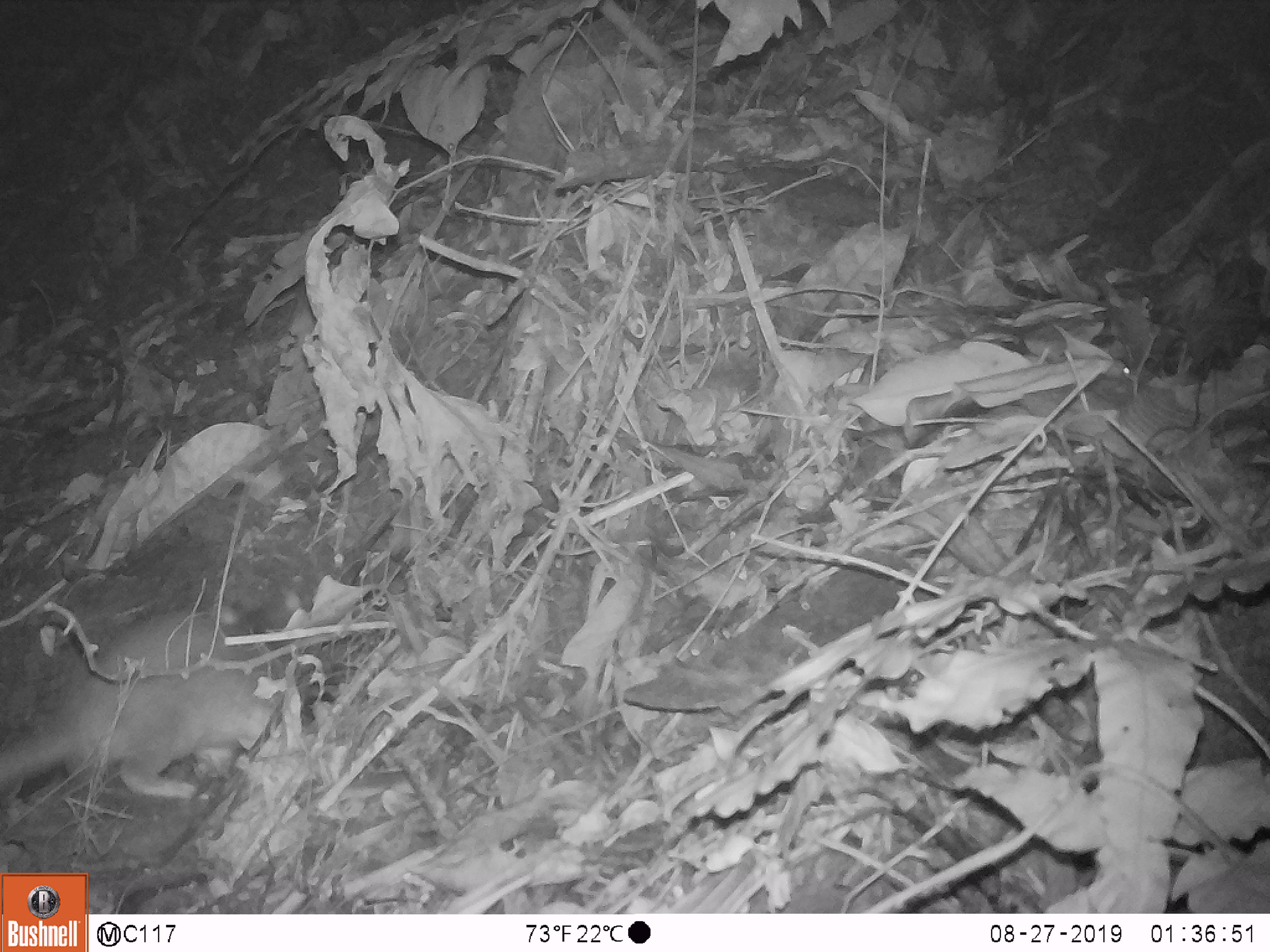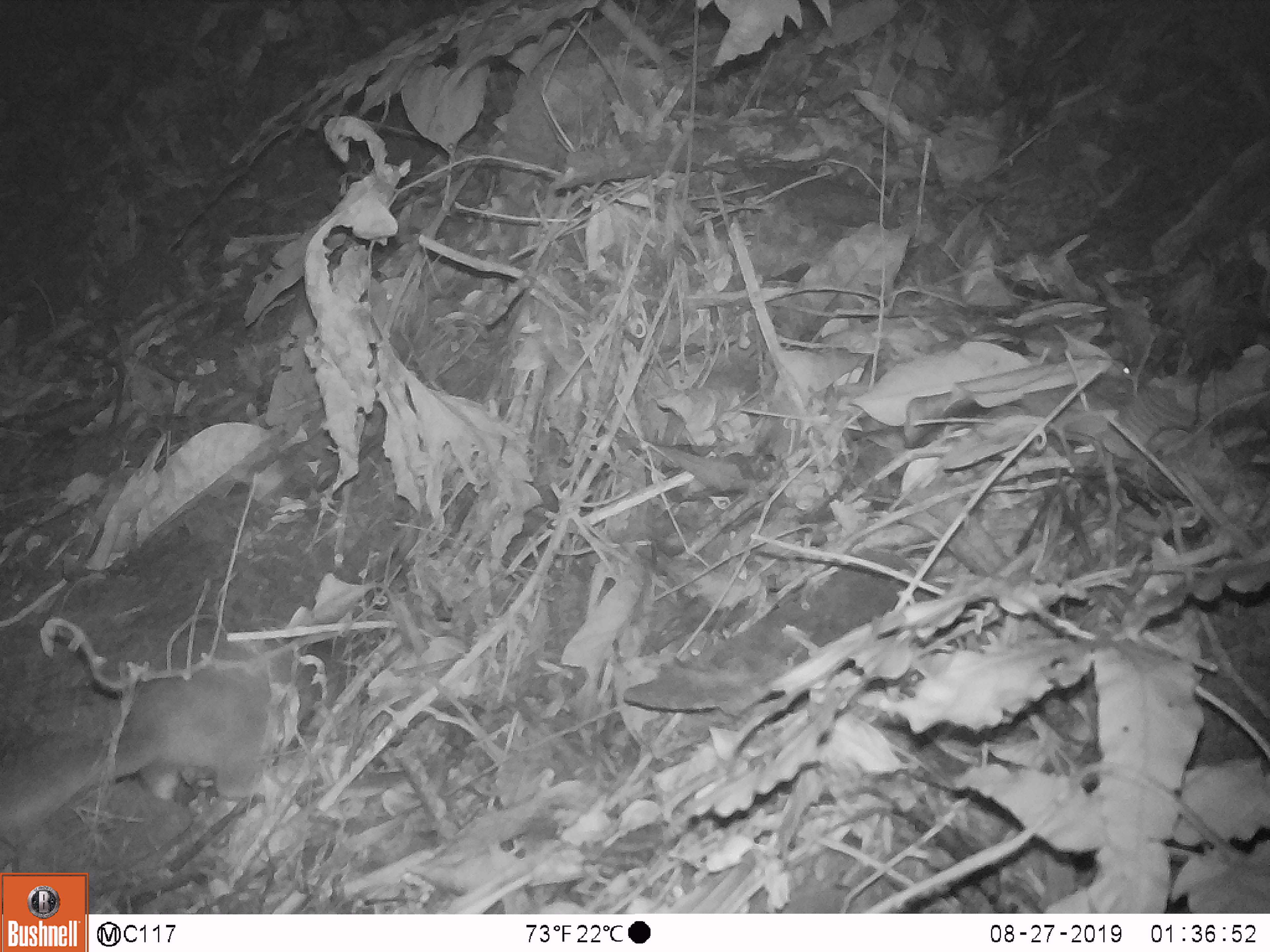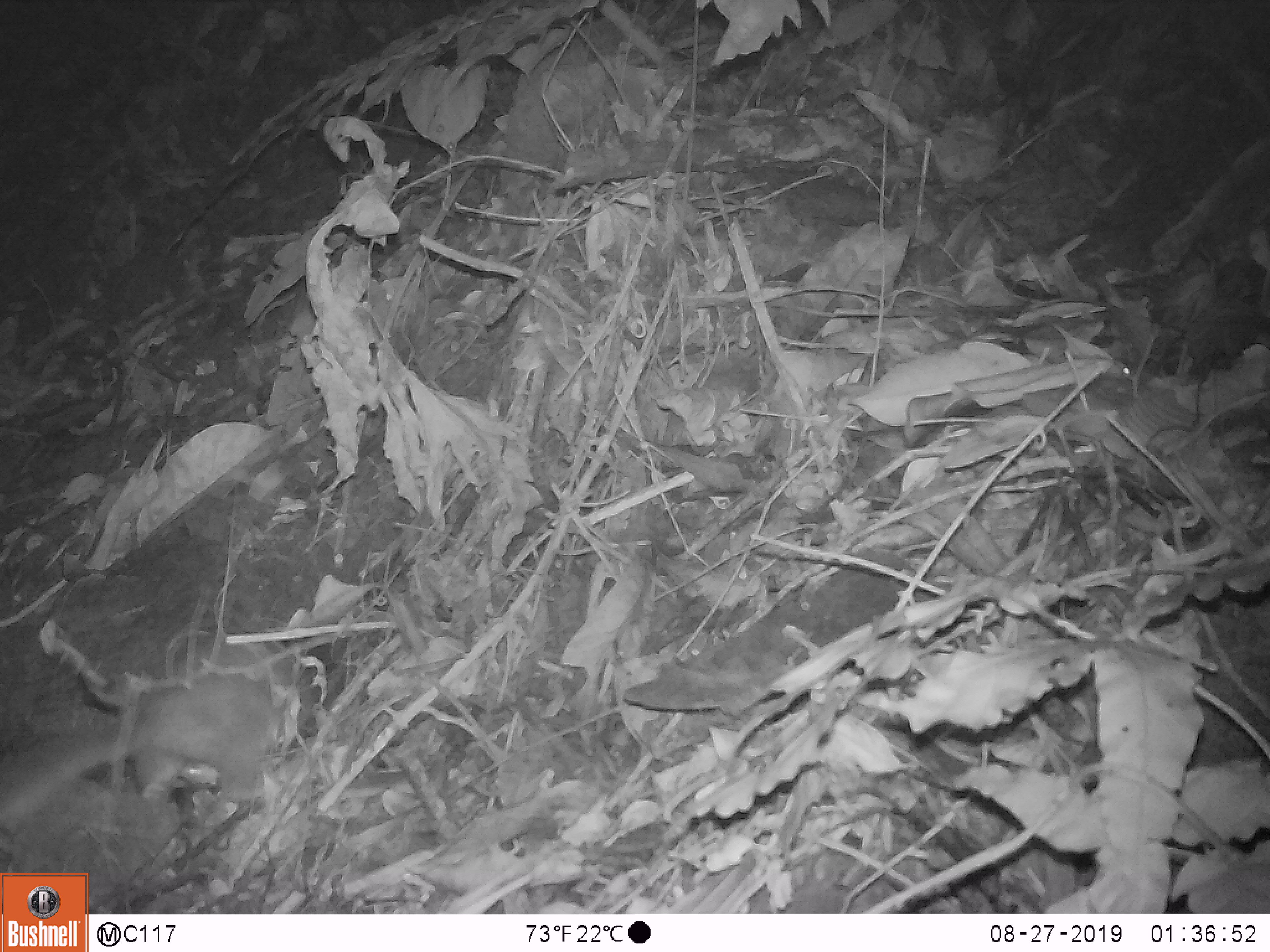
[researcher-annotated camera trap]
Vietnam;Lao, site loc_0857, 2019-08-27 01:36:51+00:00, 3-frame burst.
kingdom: Animalia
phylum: Chordata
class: Mammalia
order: Carnivora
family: Mustelidae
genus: Melogale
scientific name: Melogale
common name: ferret badger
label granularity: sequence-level